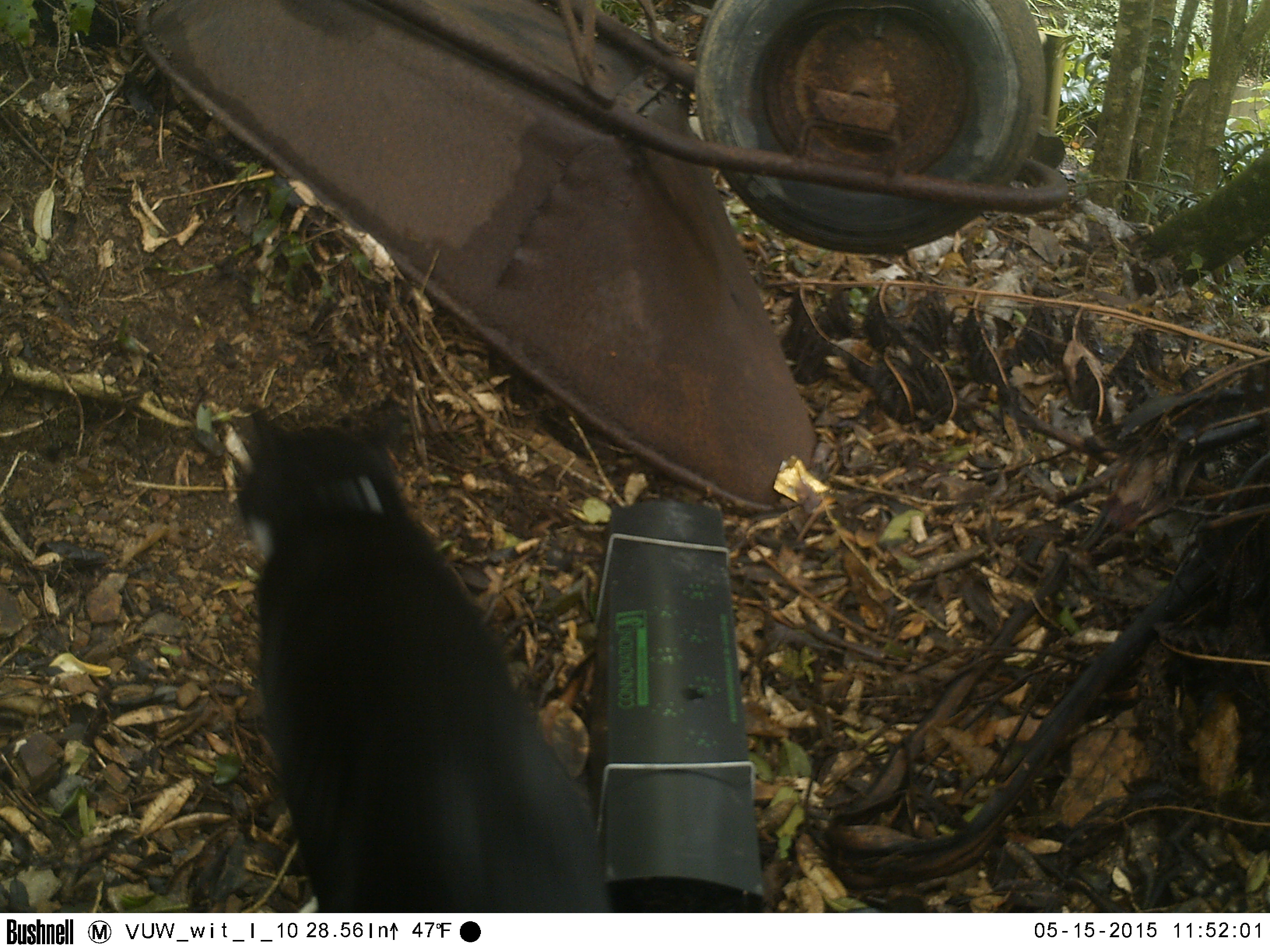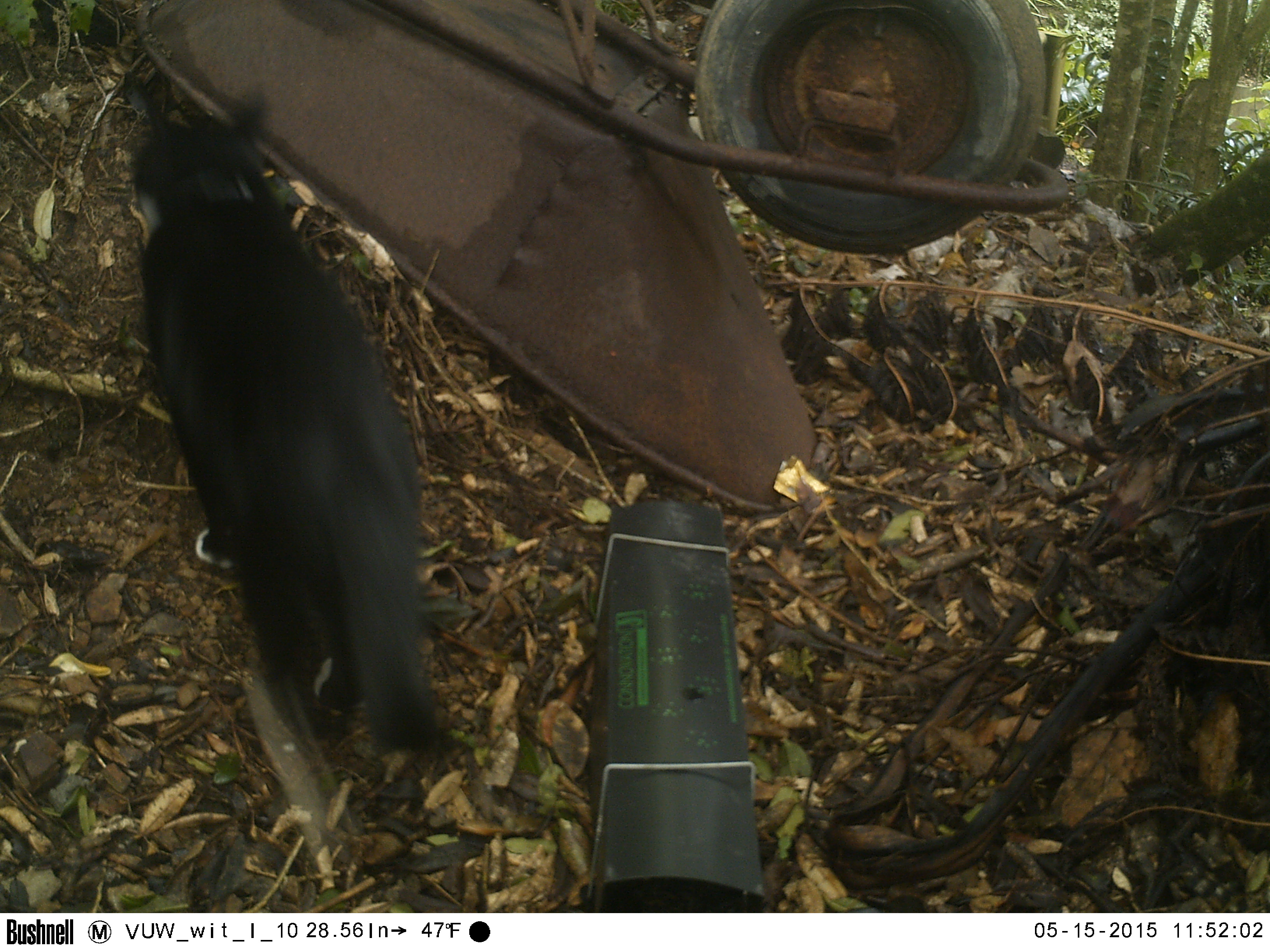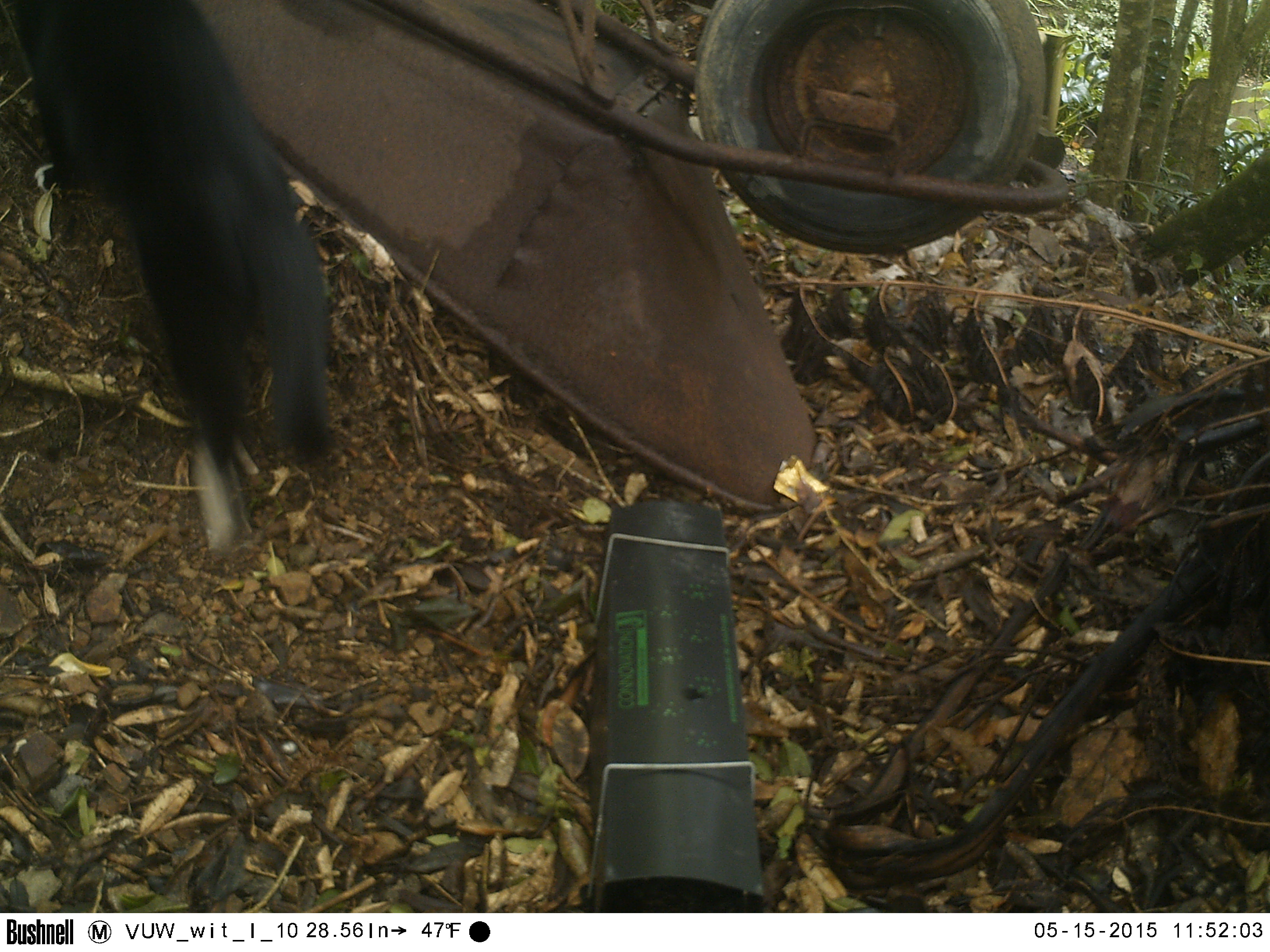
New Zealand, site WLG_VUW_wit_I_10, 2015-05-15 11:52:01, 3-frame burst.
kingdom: Animalia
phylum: Chordata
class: Mammalia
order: Carnivora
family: Felidae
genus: Felis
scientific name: Felis catus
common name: domestic cat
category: cat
Cat (domestic cat) (Felis catus).